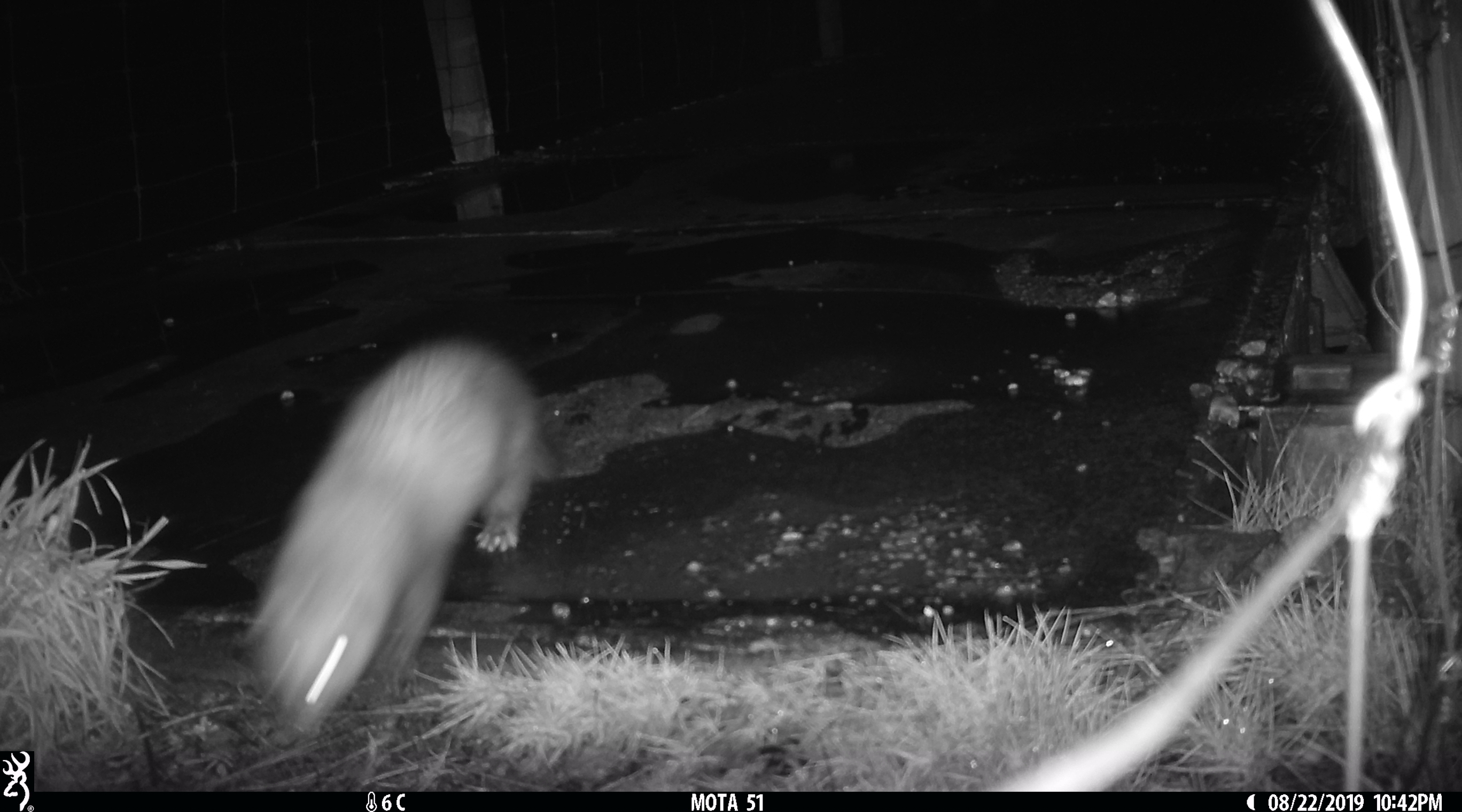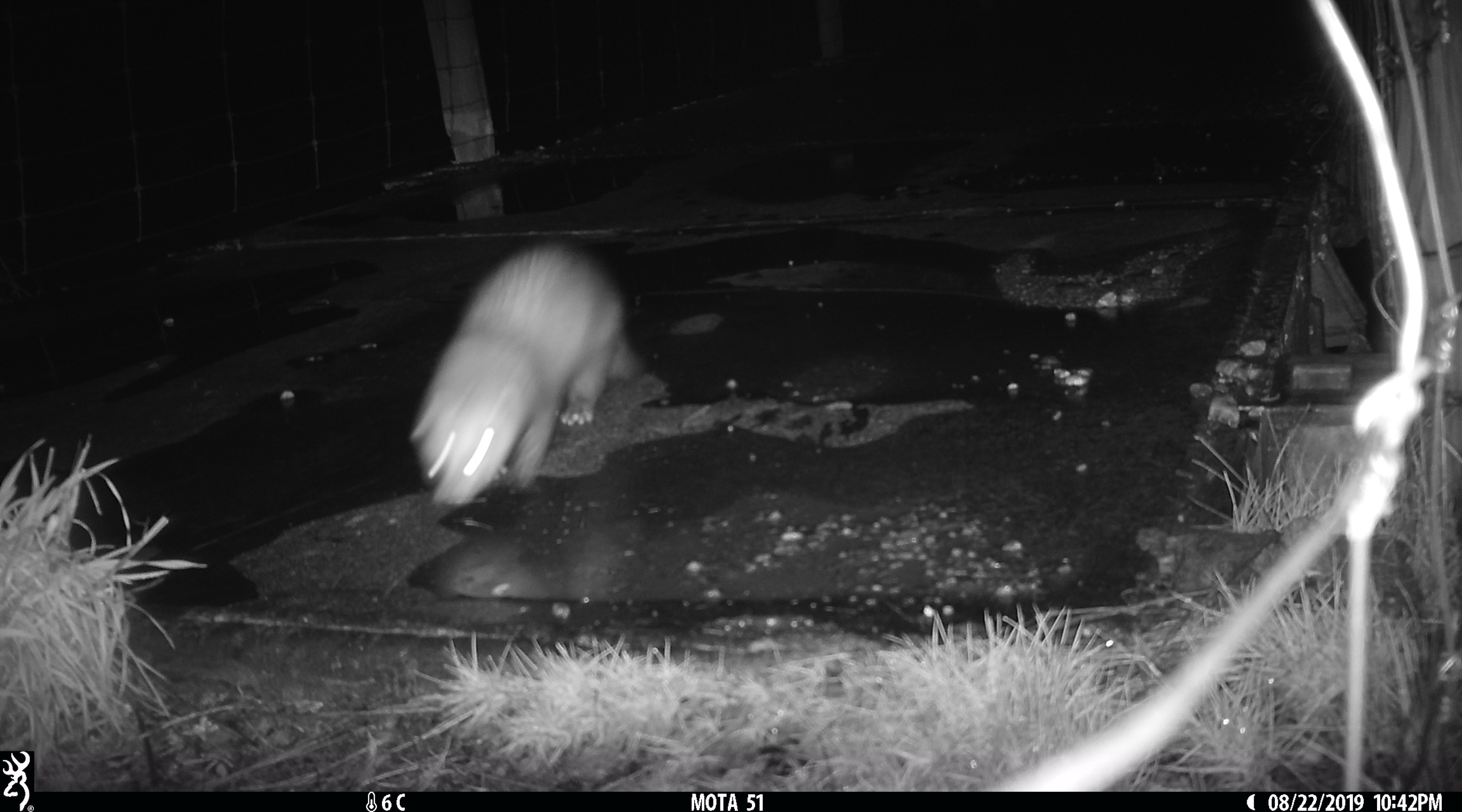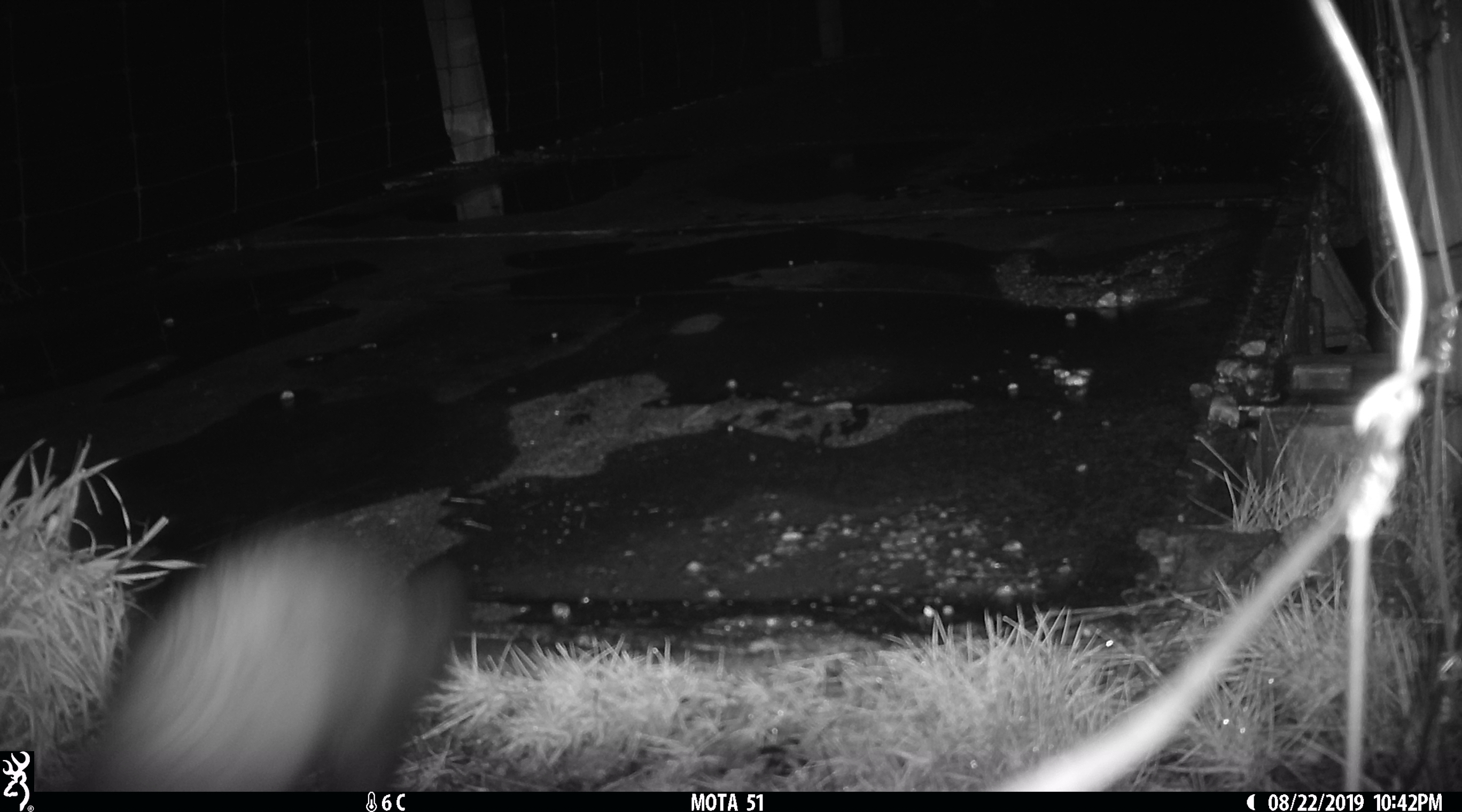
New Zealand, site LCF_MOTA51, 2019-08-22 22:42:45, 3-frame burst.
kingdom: Animalia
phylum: Chordata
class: Mammalia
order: Carnivora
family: Mustelidae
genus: Mustela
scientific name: Mustela furo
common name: ferret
Ferret (Mustela furo).